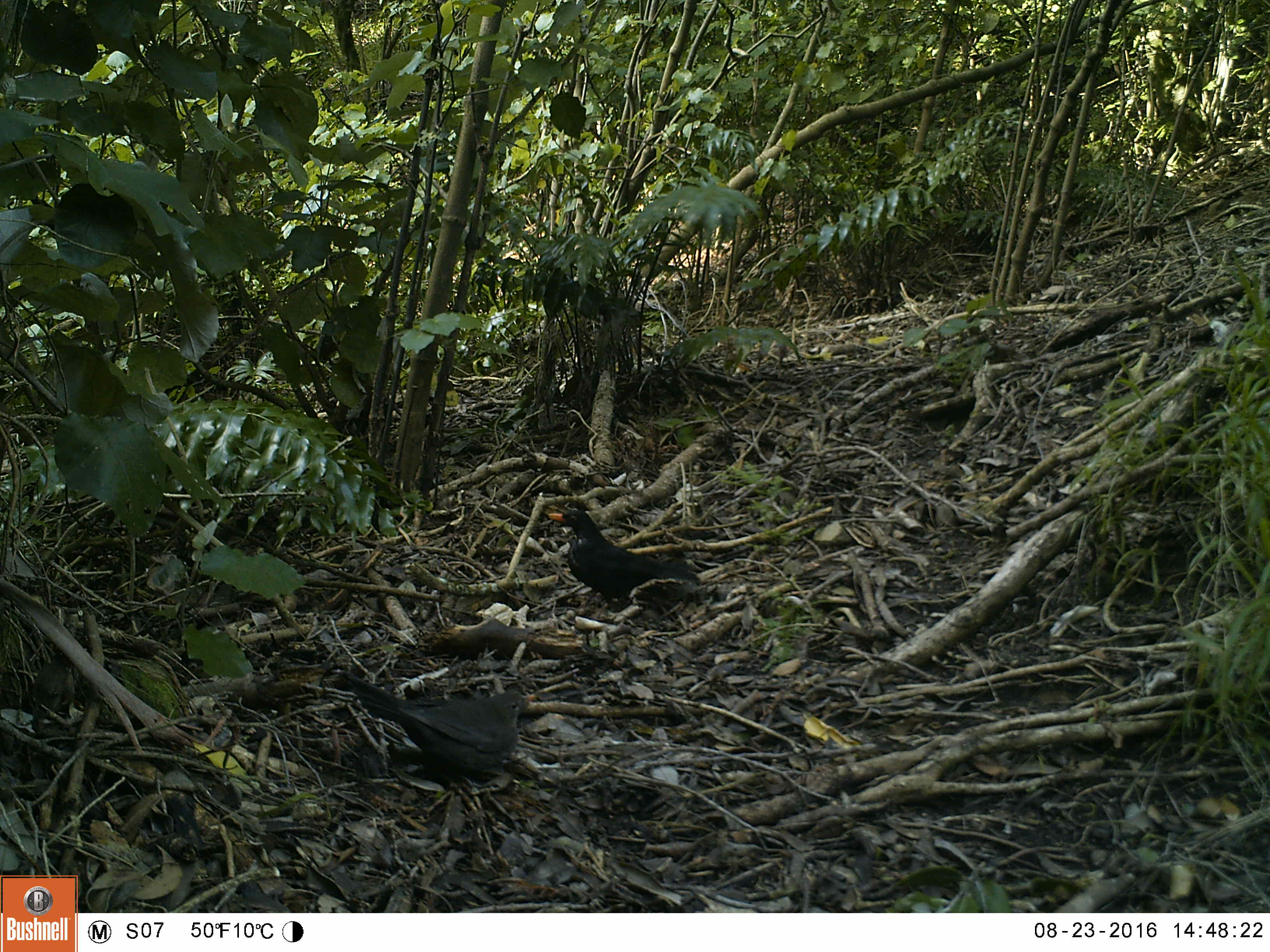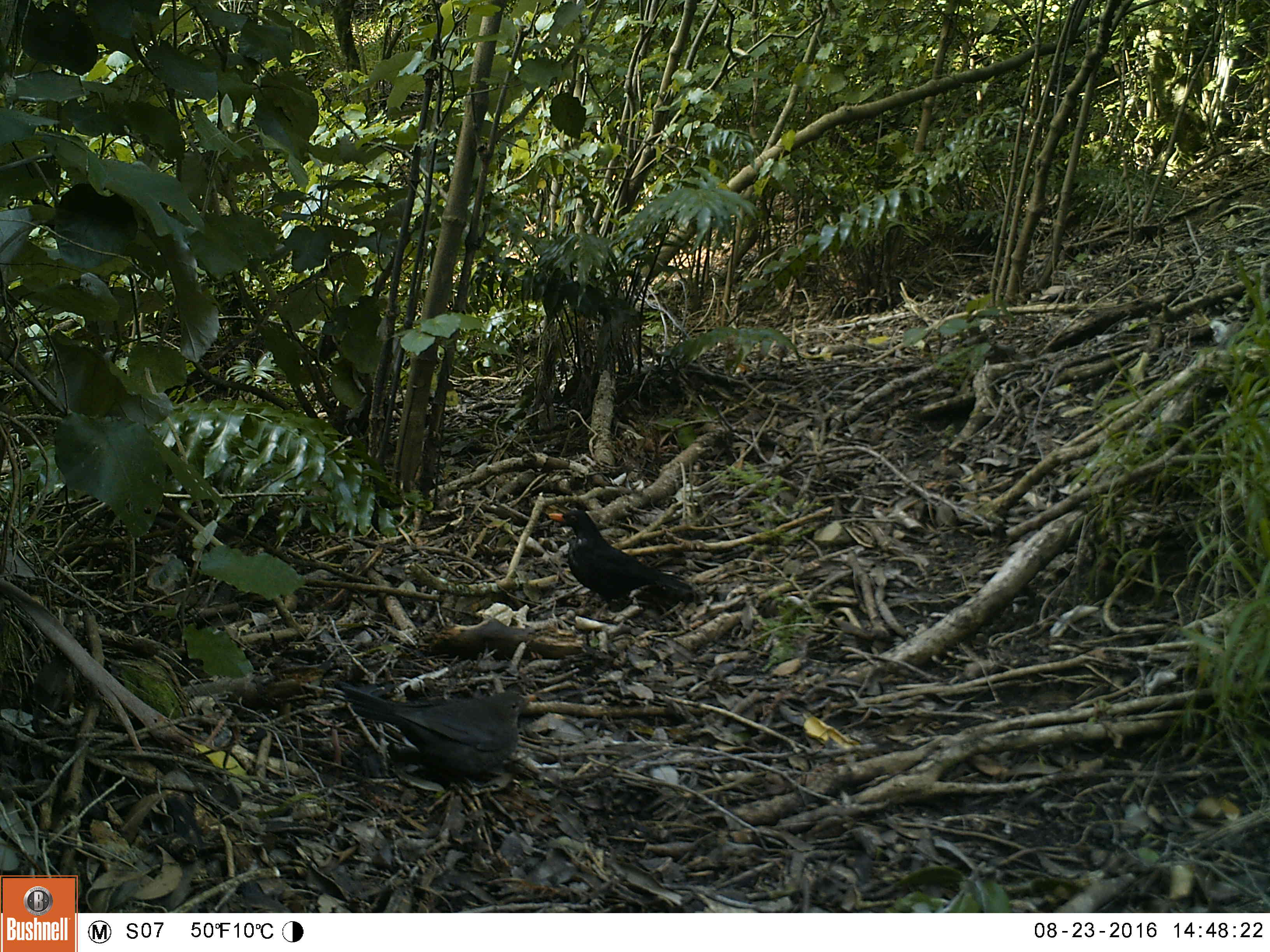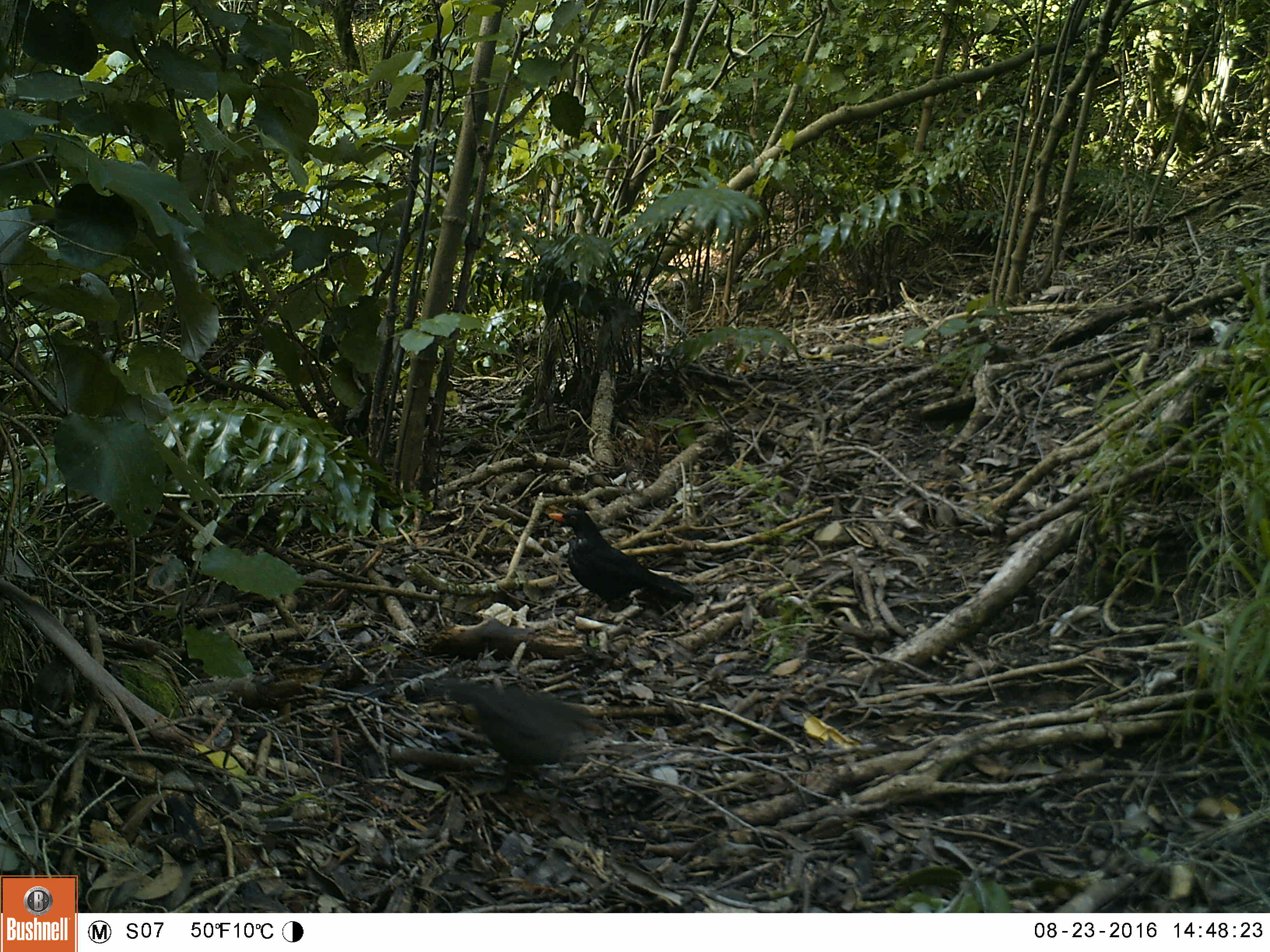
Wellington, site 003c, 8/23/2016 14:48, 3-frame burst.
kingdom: Animalia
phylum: Chordata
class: Aves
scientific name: Aves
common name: bird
Bird (Aves).